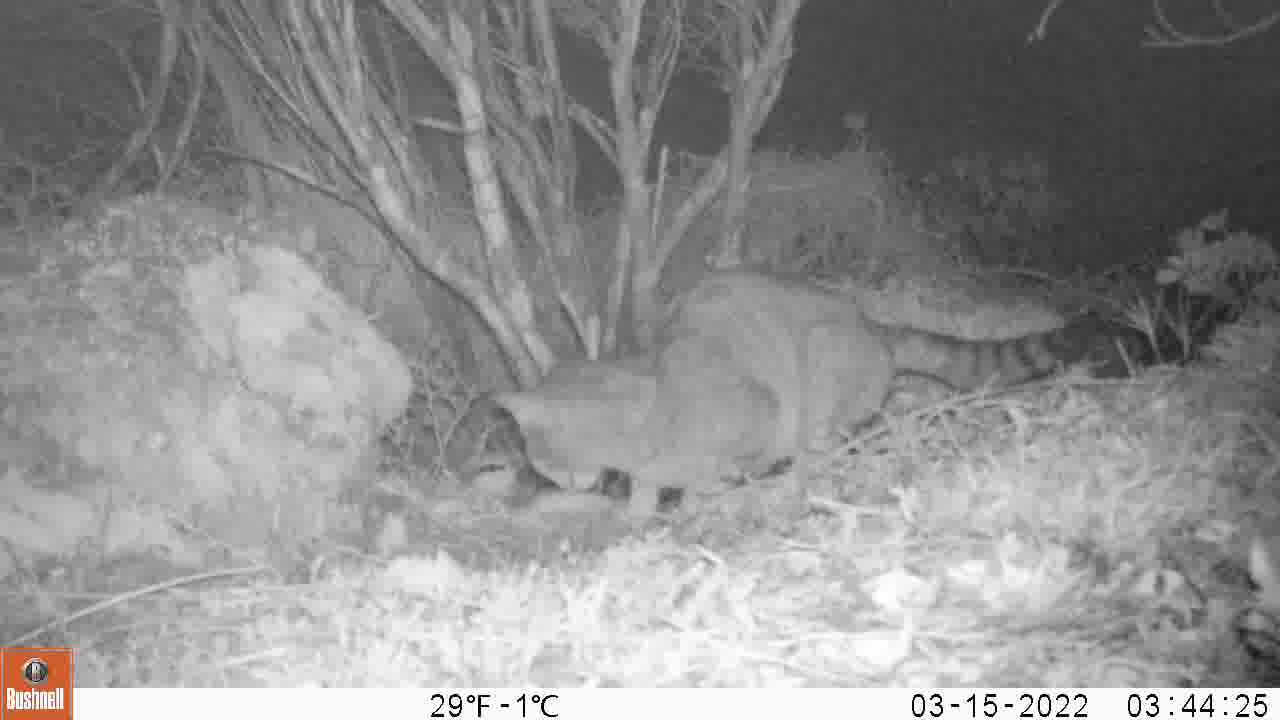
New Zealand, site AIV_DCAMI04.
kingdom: Animalia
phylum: Chordata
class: Mammalia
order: Carnivora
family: Felidae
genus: Felis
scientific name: Felis catus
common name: domestic cat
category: cat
Cat (domestic cat) (Felis catus).